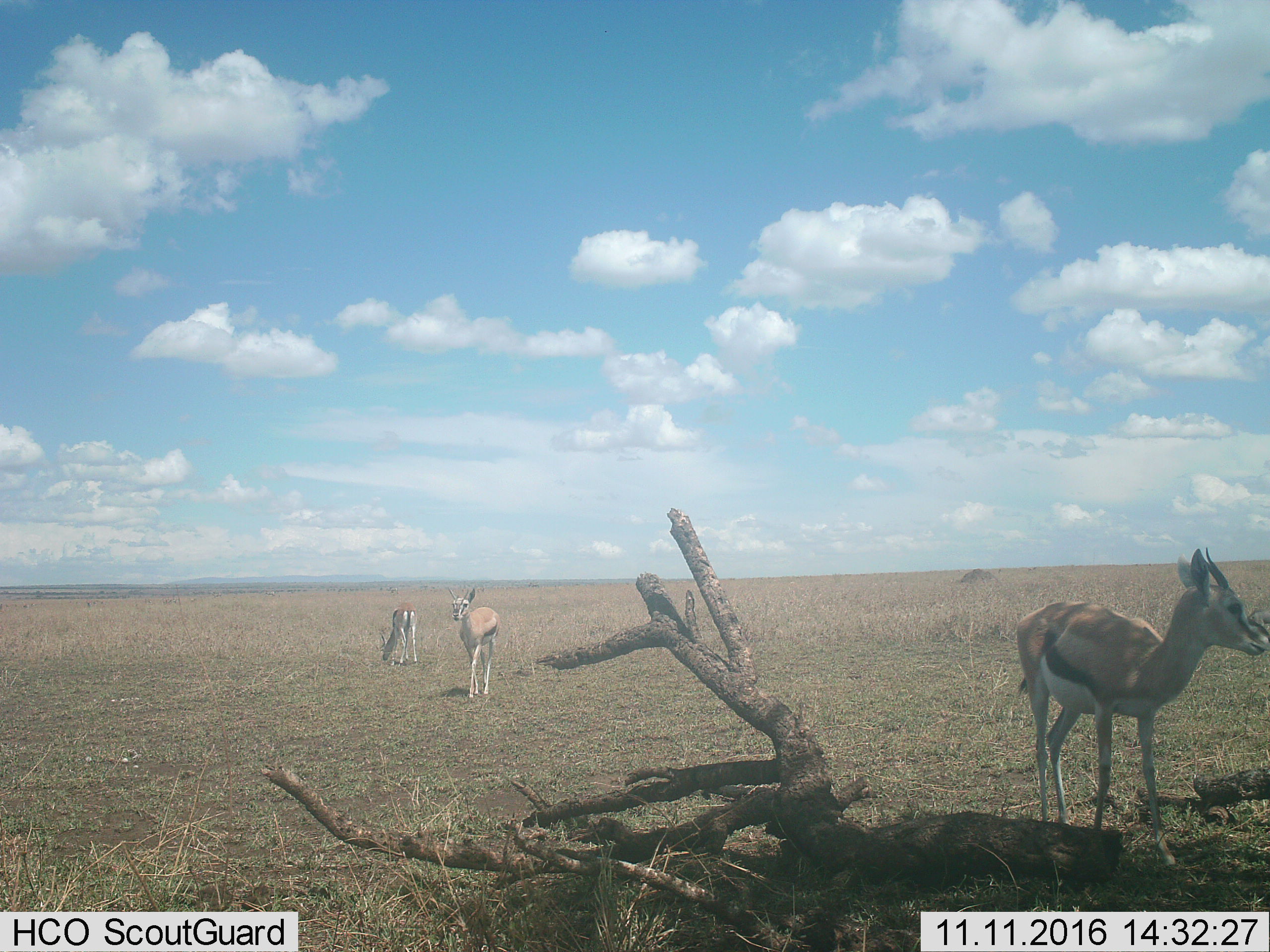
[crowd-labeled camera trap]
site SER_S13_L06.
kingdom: Animalia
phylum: Chordata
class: Mammalia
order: Artiodactyla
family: Bovidae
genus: Eudorcas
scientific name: Eudorcas thomsonii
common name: thomson's gazelle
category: gazellethomsons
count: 3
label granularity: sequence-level